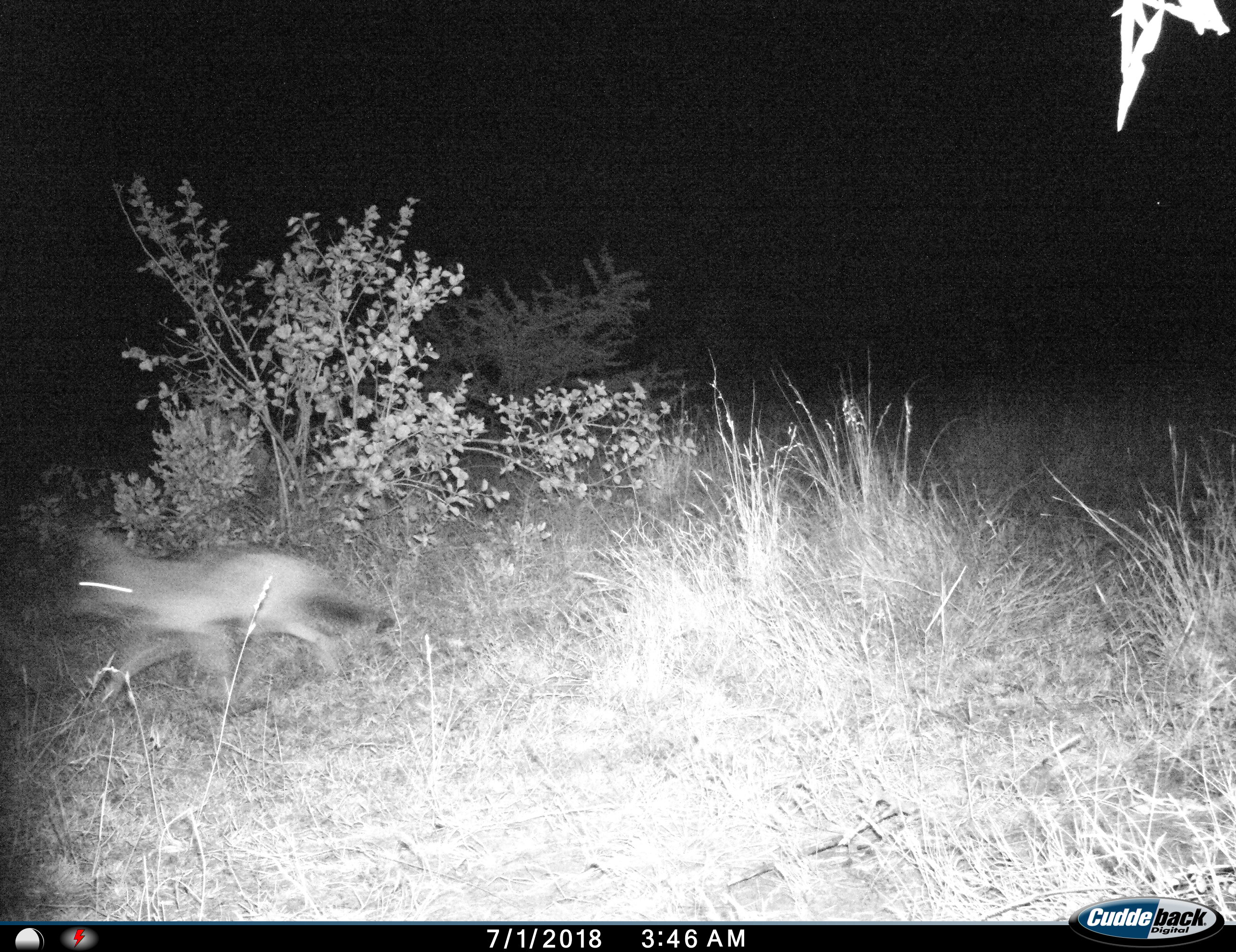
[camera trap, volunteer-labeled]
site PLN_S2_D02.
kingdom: Animalia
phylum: Chordata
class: Mammalia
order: Carnivora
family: Canidae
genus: Lupulella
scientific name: Lupulella mesomelas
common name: black-backed jackal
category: jackalblackbacked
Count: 1.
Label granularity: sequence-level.